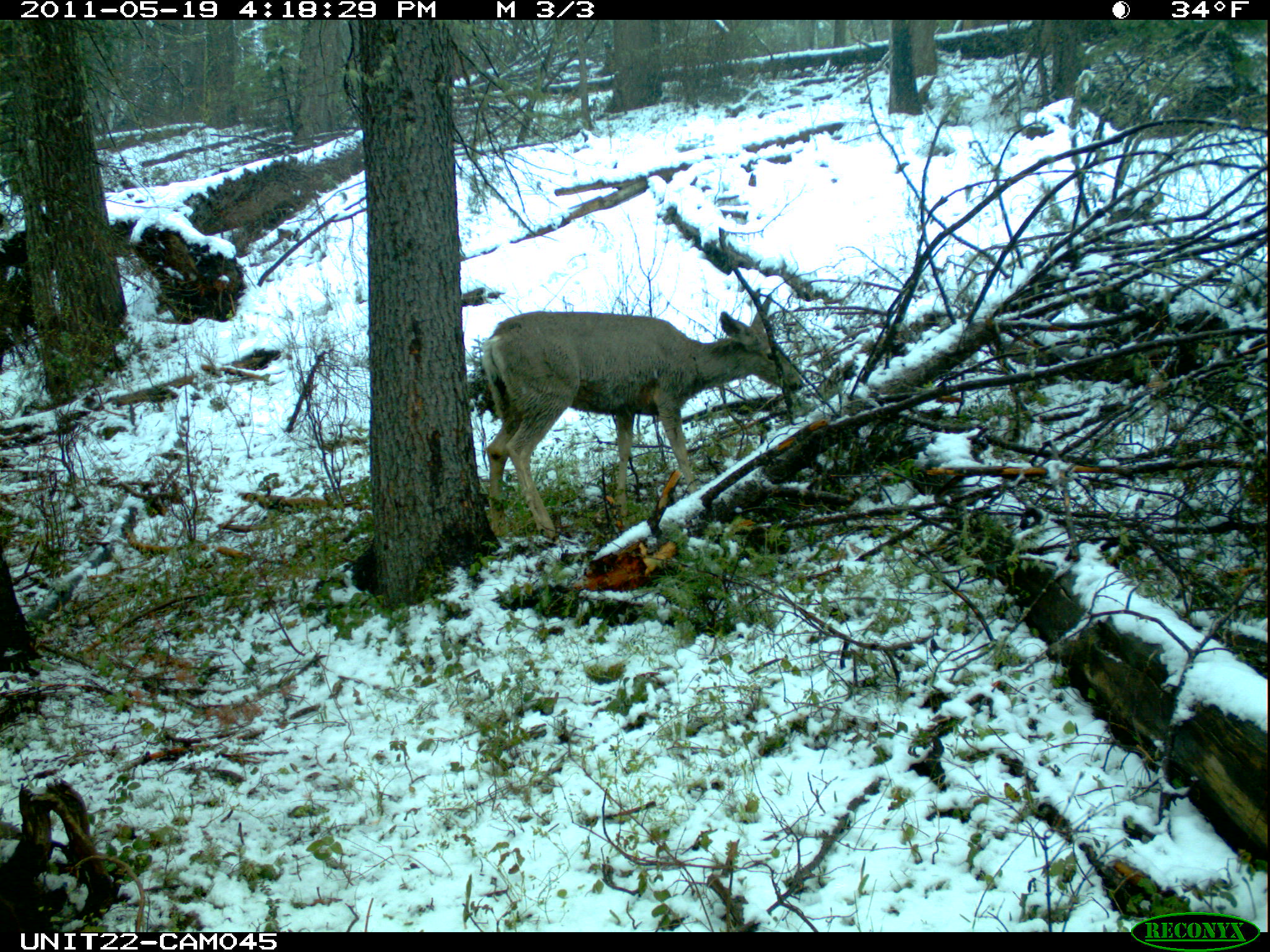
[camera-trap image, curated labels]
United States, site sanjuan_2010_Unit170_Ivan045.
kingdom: Animalia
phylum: Chordata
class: Mammalia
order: Artiodactyla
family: Cervidae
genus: Odocoileus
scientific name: Odocoileus hemionus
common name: mule deer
Odocoileus hemionus (mule deer).